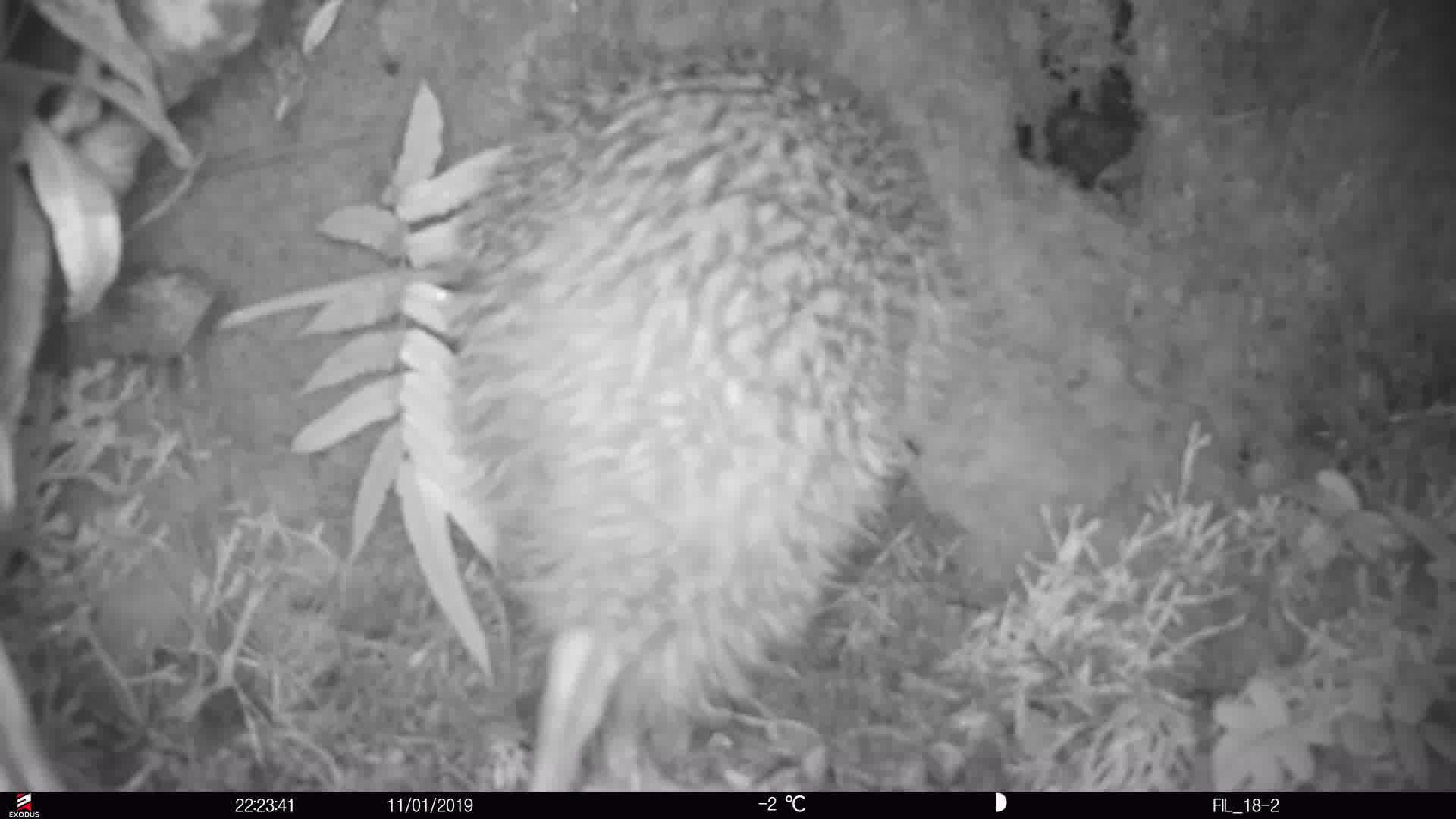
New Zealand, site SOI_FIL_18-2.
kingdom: Animalia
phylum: Chordata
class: Aves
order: Apterygiformes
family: Apterygidae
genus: Apteryx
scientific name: Apteryx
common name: kiwi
Kiwi (Apteryx).